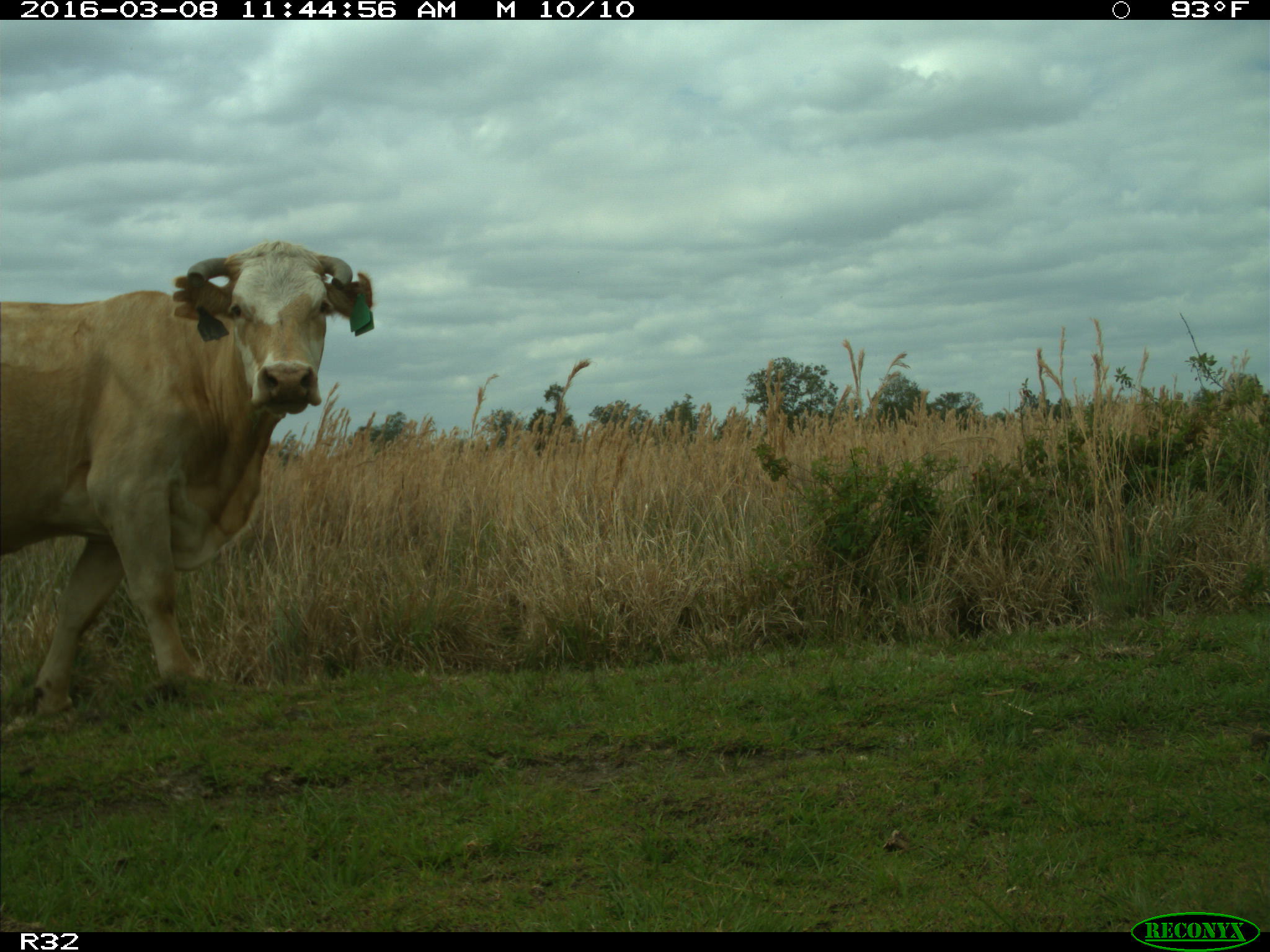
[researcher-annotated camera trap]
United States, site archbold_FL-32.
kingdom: Animalia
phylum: Chordata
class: Mammalia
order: Artiodactyla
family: Bovidae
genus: Bos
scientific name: Bos taurus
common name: domestic cow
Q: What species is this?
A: Bos taurus (domestic cow).